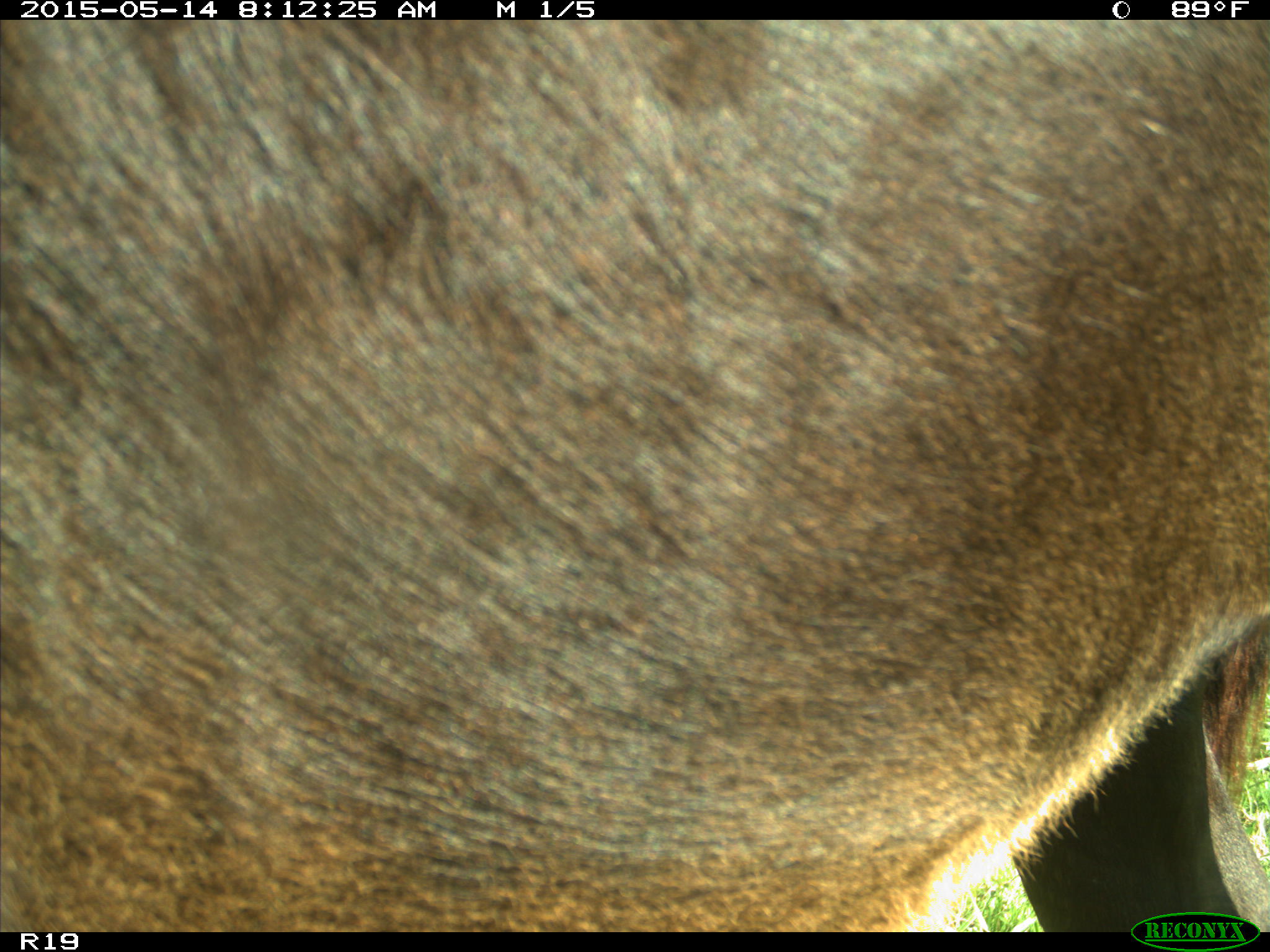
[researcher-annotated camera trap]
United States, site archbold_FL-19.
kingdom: Animalia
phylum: Chordata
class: Mammalia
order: Artiodactyla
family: Bovidae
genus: Bos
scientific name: Bos taurus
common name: domestic cow